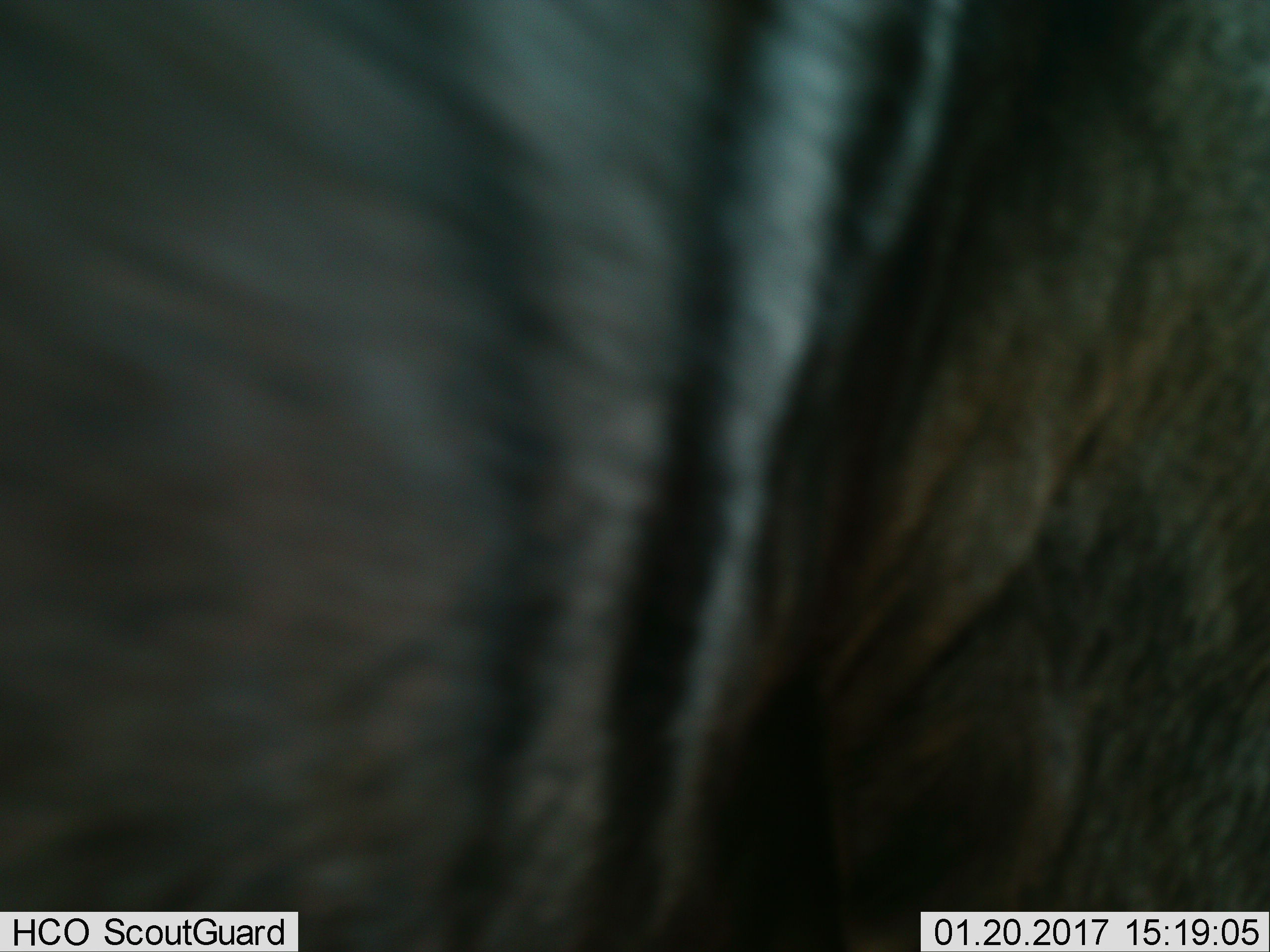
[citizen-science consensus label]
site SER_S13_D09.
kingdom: Animalia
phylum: Chordata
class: Mammalia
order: Artiodactyla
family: Bovidae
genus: Connochaetes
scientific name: Connochaetes taurinus taurinus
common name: blue wildebeest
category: wildebeestblue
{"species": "wildebeestblue (blue wildebeest) (Connochaetes taurinus taurinus)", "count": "1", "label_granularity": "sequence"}